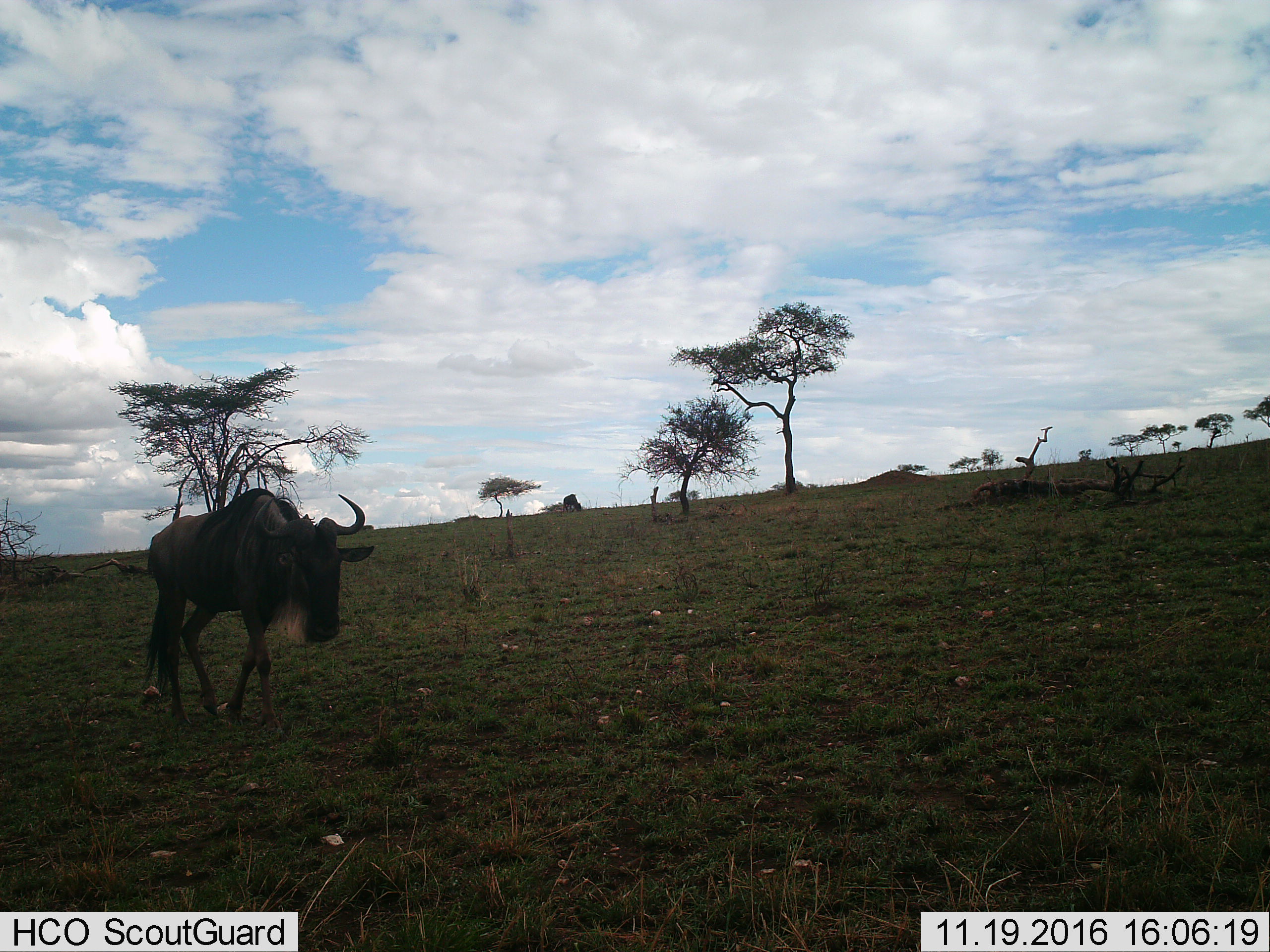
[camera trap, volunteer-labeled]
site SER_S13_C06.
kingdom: Animalia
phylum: Chordata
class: Mammalia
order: Artiodactyla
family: Bovidae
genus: Connochaetes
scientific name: Connochaetes taurinus taurinus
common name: blue wildebeest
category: wildebeestblue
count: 1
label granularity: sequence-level